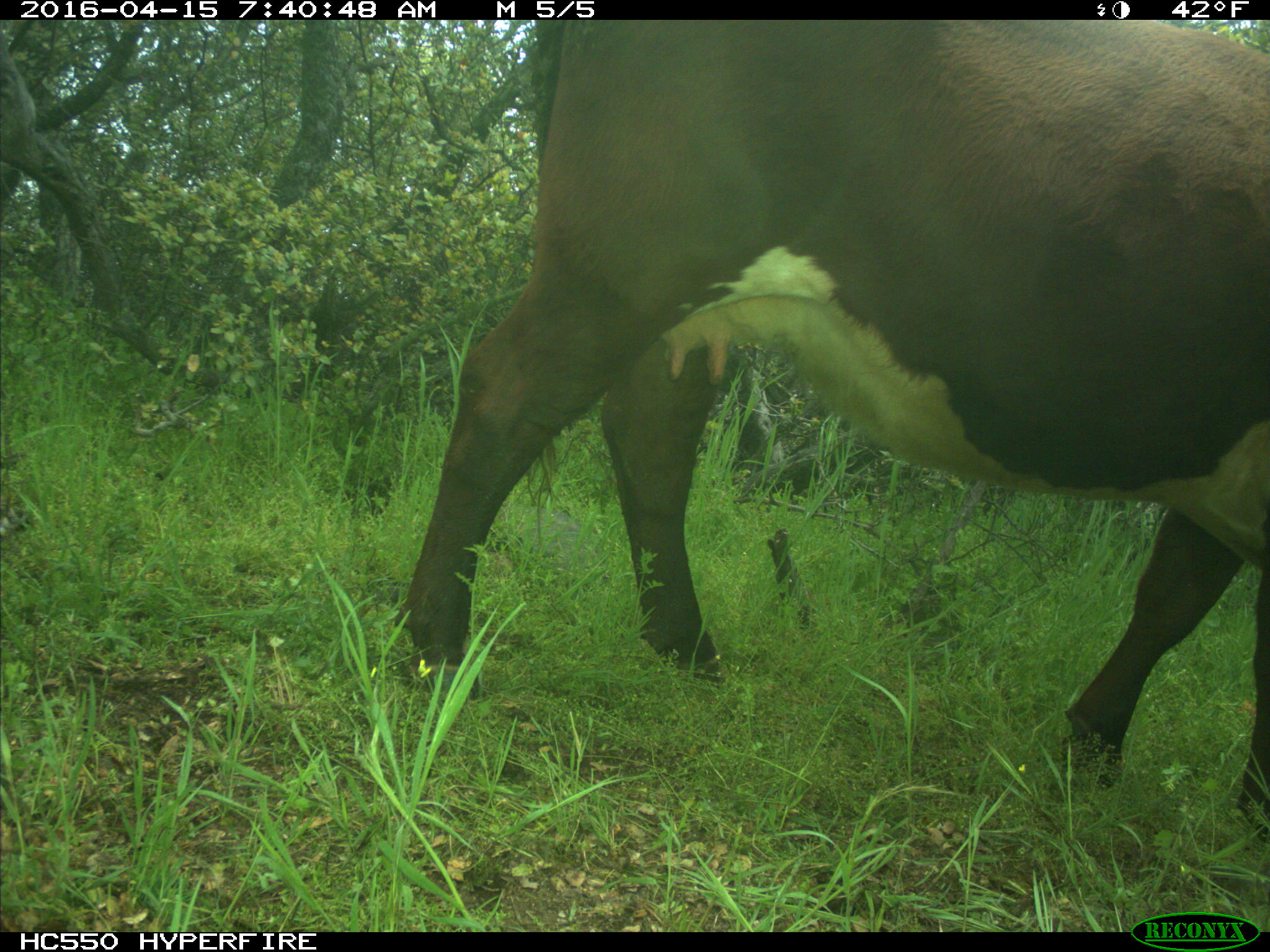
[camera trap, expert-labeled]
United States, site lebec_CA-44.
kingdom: Animalia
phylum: Chordata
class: Mammalia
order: Artiodactyla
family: Bovidae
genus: Bos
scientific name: Bos taurus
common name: domestic cow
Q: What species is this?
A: Bos taurus (domestic cow).